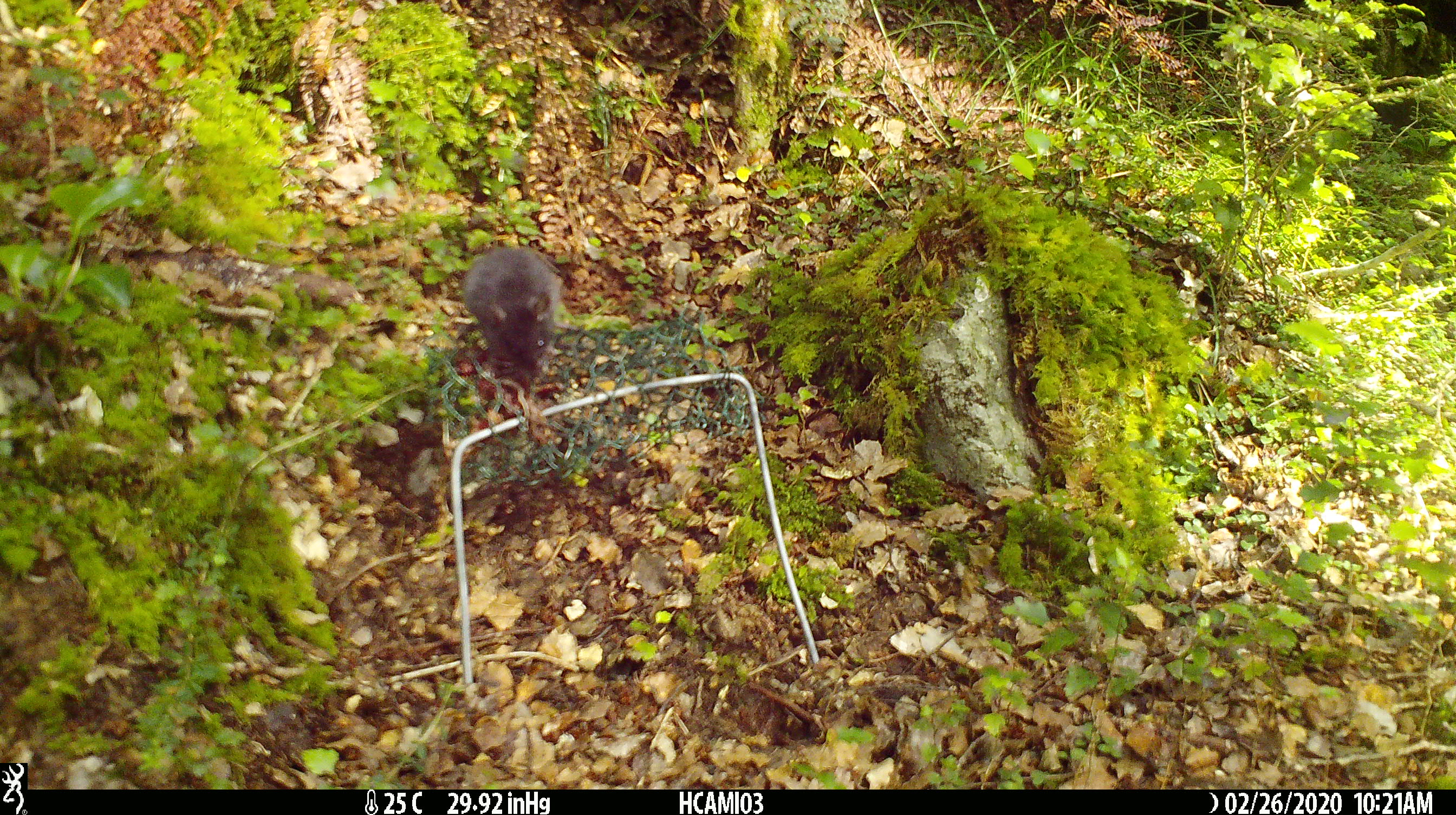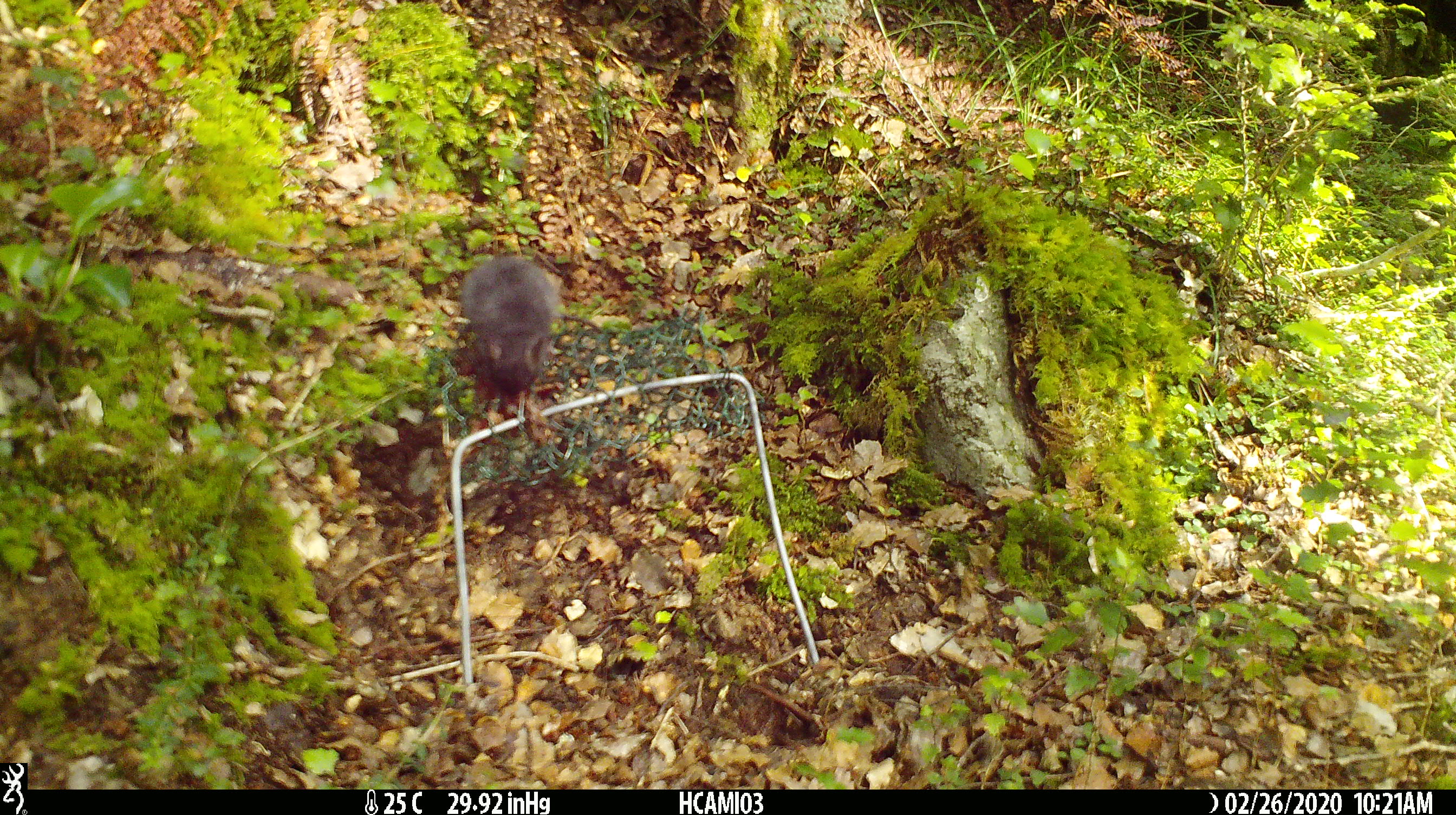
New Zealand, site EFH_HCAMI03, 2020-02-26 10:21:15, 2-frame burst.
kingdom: Animalia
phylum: Chordata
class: Mammalia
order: Rodentia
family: Muridae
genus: Mus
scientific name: Mus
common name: mouse